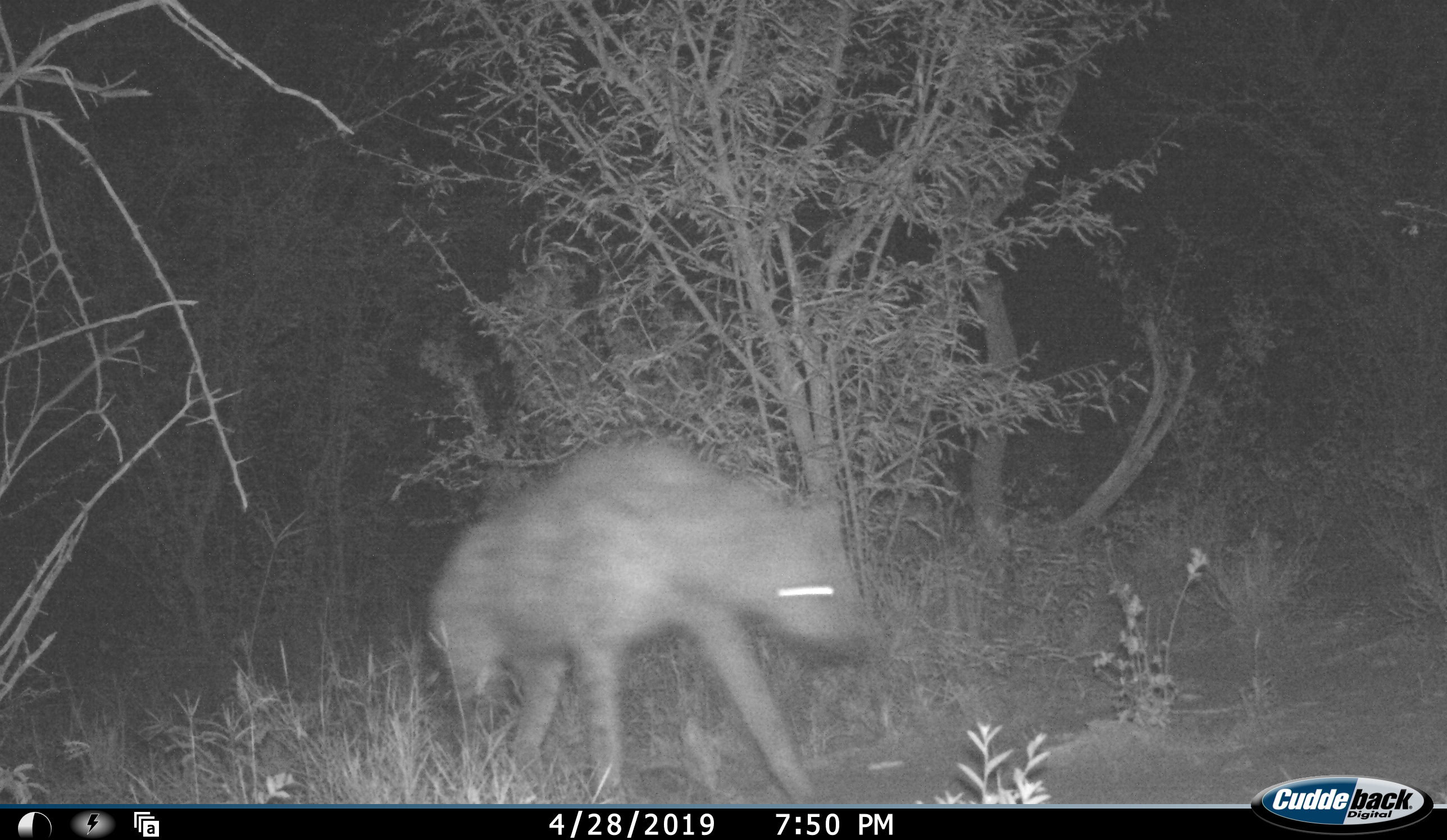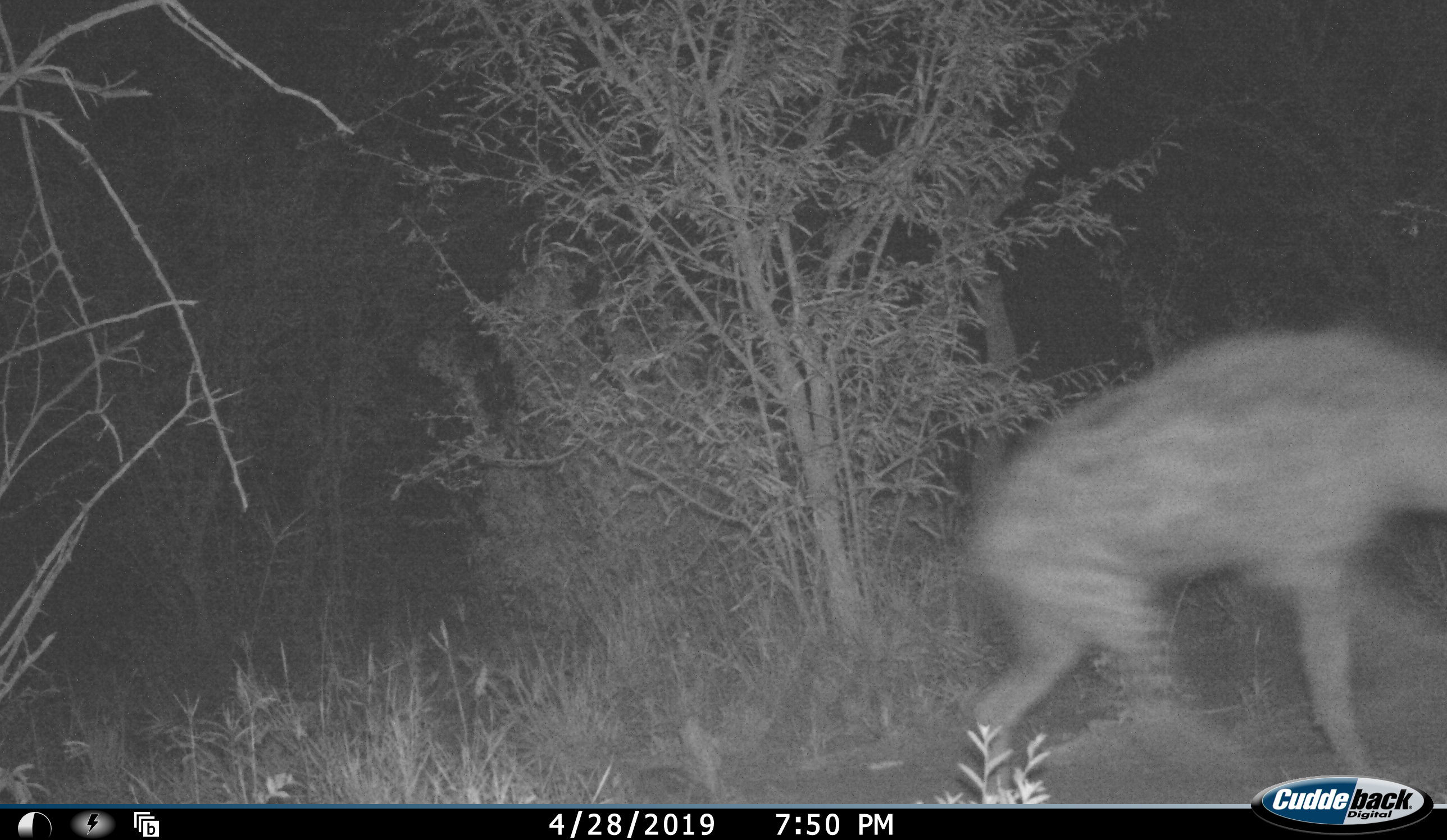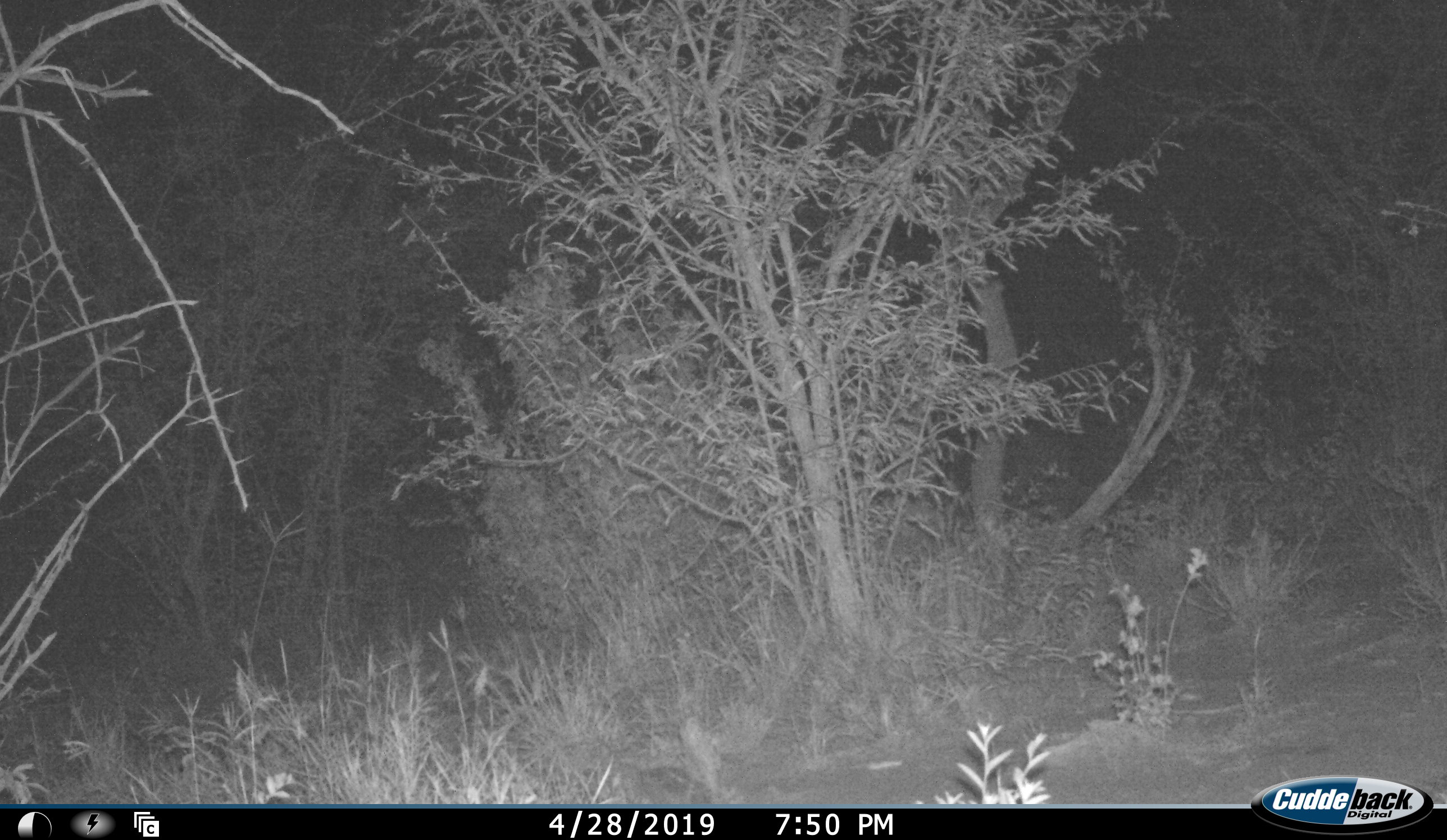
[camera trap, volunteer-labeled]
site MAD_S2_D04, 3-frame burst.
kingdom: Animalia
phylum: Chordata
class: Mammalia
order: Carnivora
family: Hyaenidae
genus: Crocuta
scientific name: Crocuta crocuta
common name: spotted hyena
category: hyenaspotted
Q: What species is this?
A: Hyenaspotted (spotted hyena) (Crocuta crocuta).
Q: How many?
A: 1.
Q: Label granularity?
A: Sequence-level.